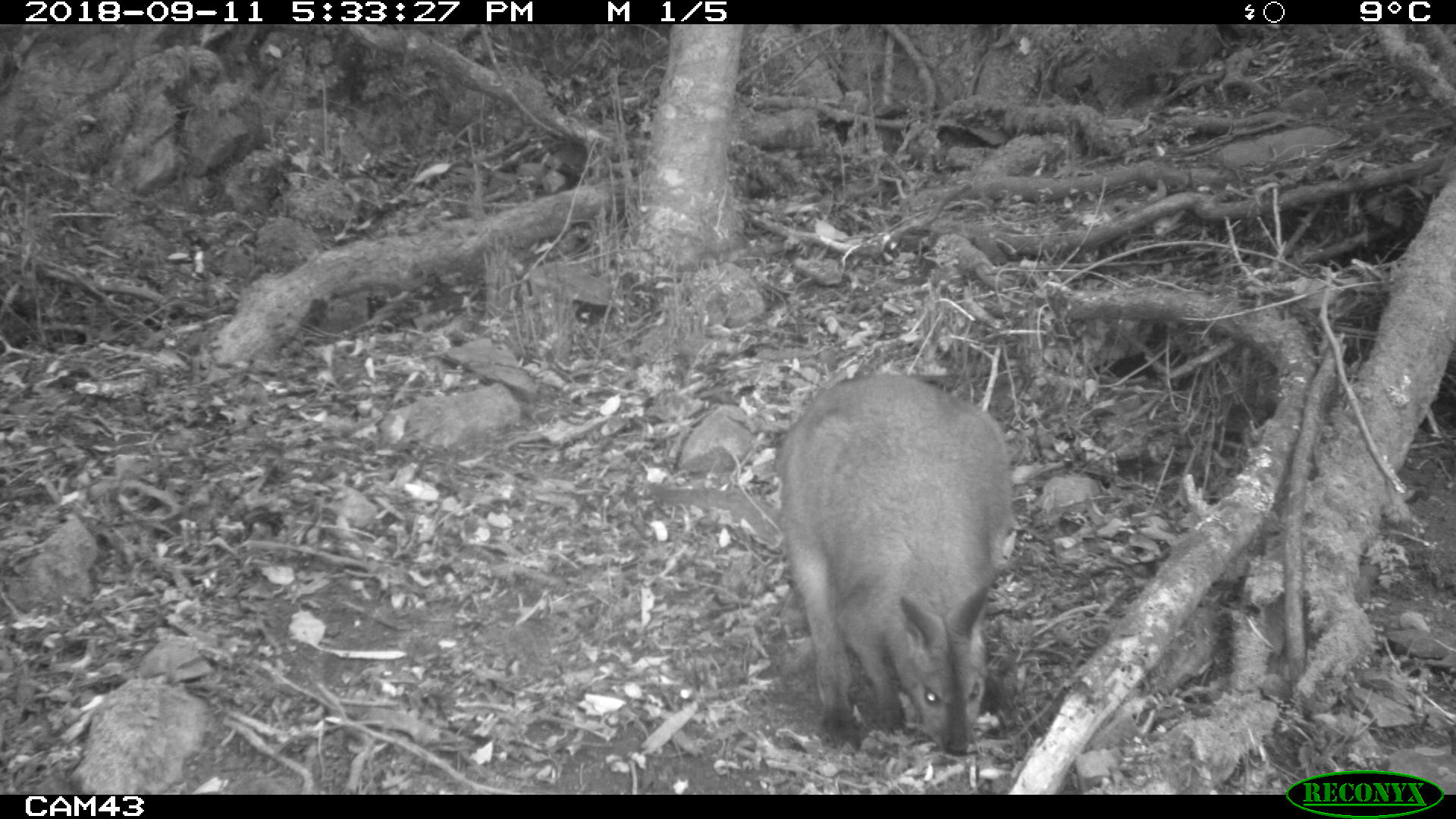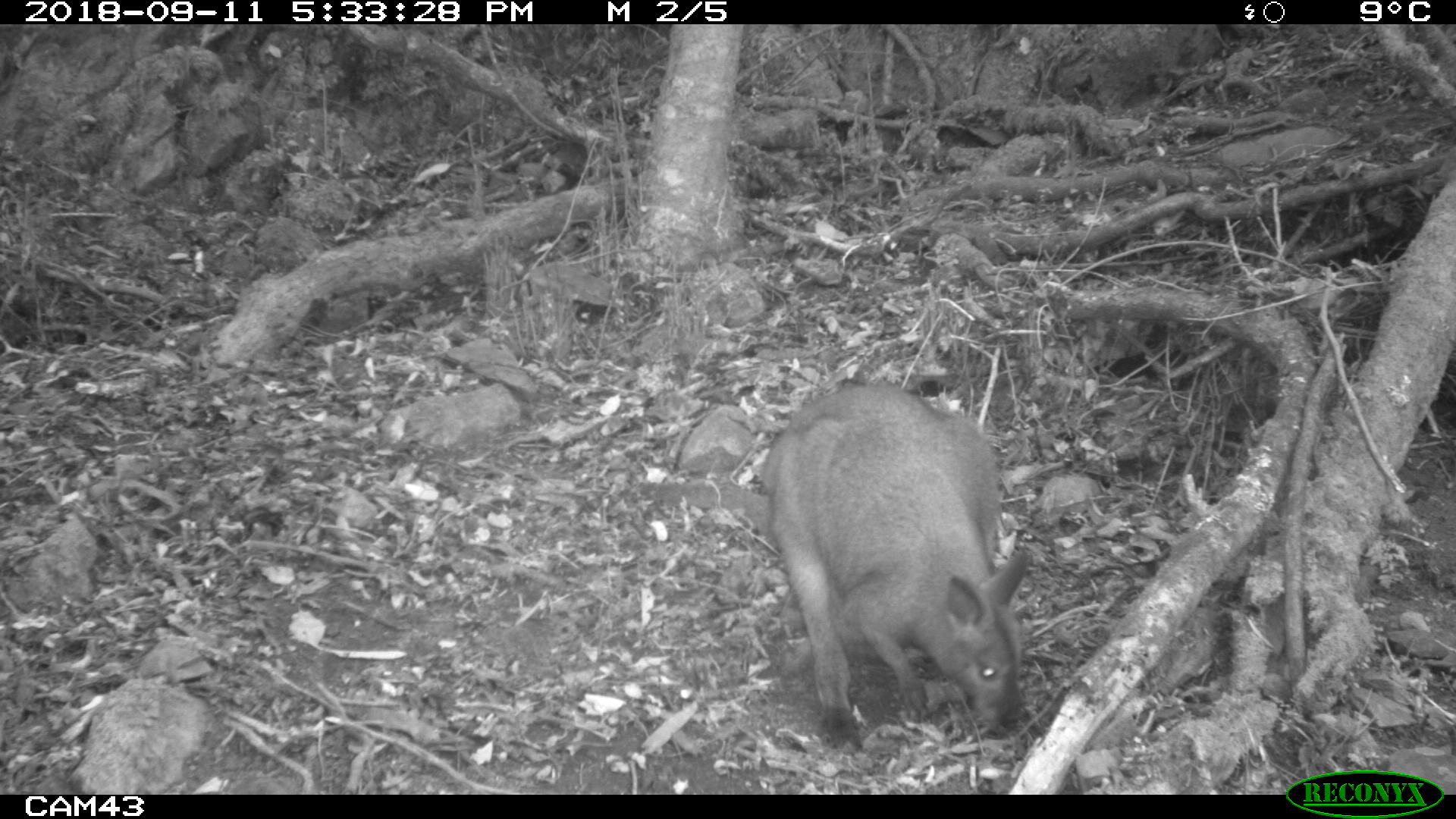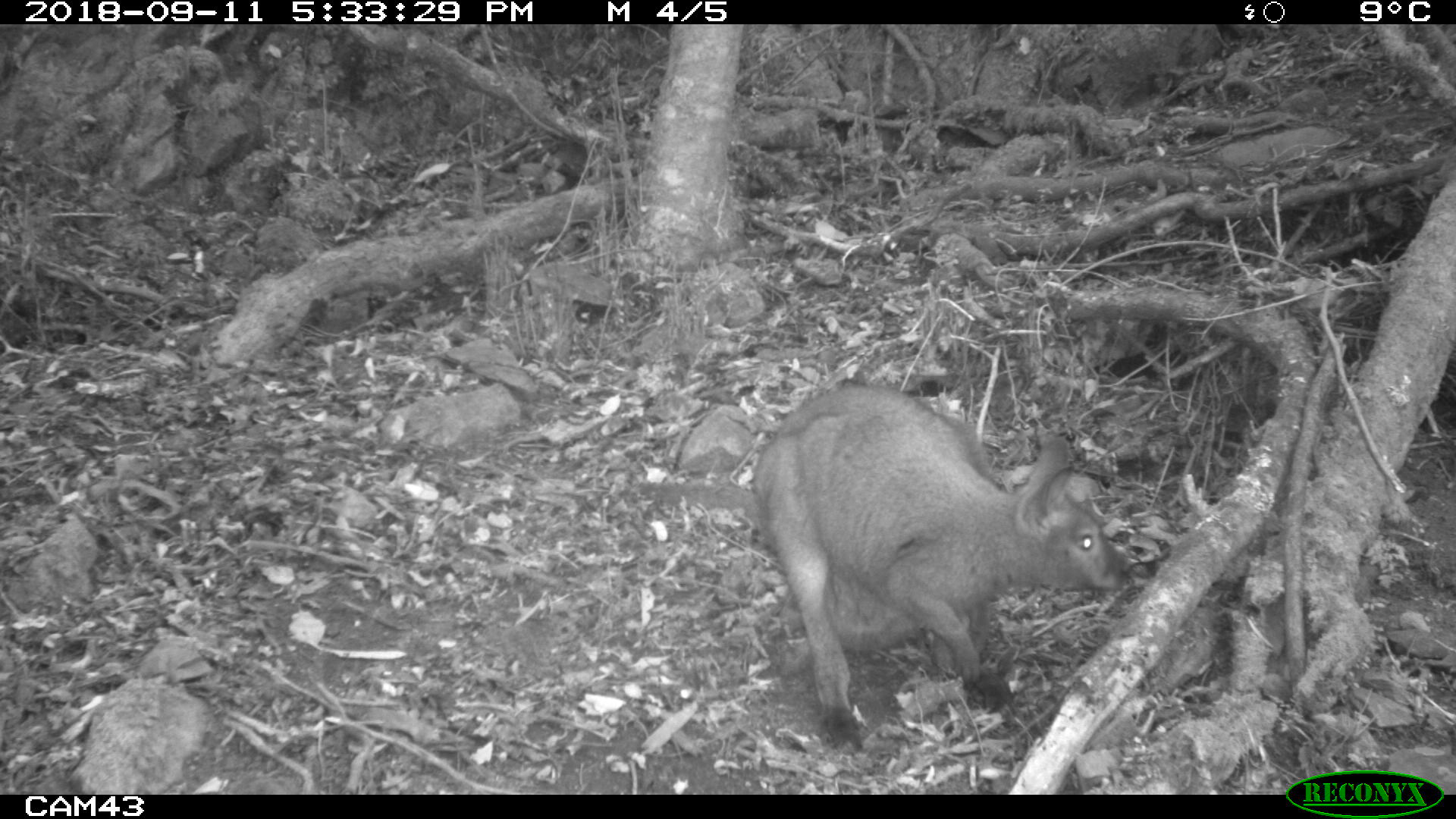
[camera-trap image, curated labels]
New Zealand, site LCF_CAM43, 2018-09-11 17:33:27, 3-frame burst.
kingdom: Animalia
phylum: Chordata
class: Mammalia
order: Diprotodontia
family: Macropodidae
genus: Notamacropus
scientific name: Notamacropus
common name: wallaby